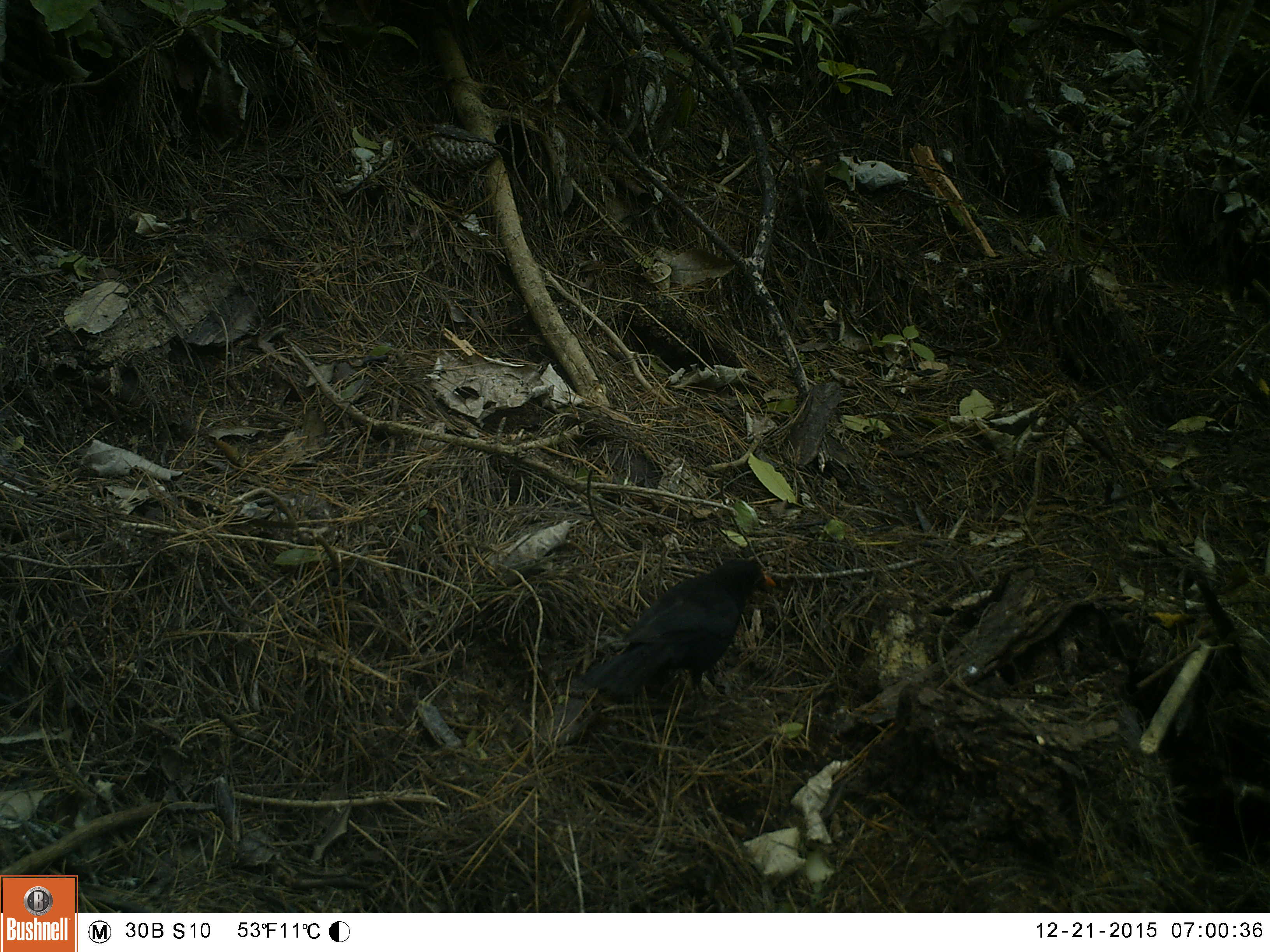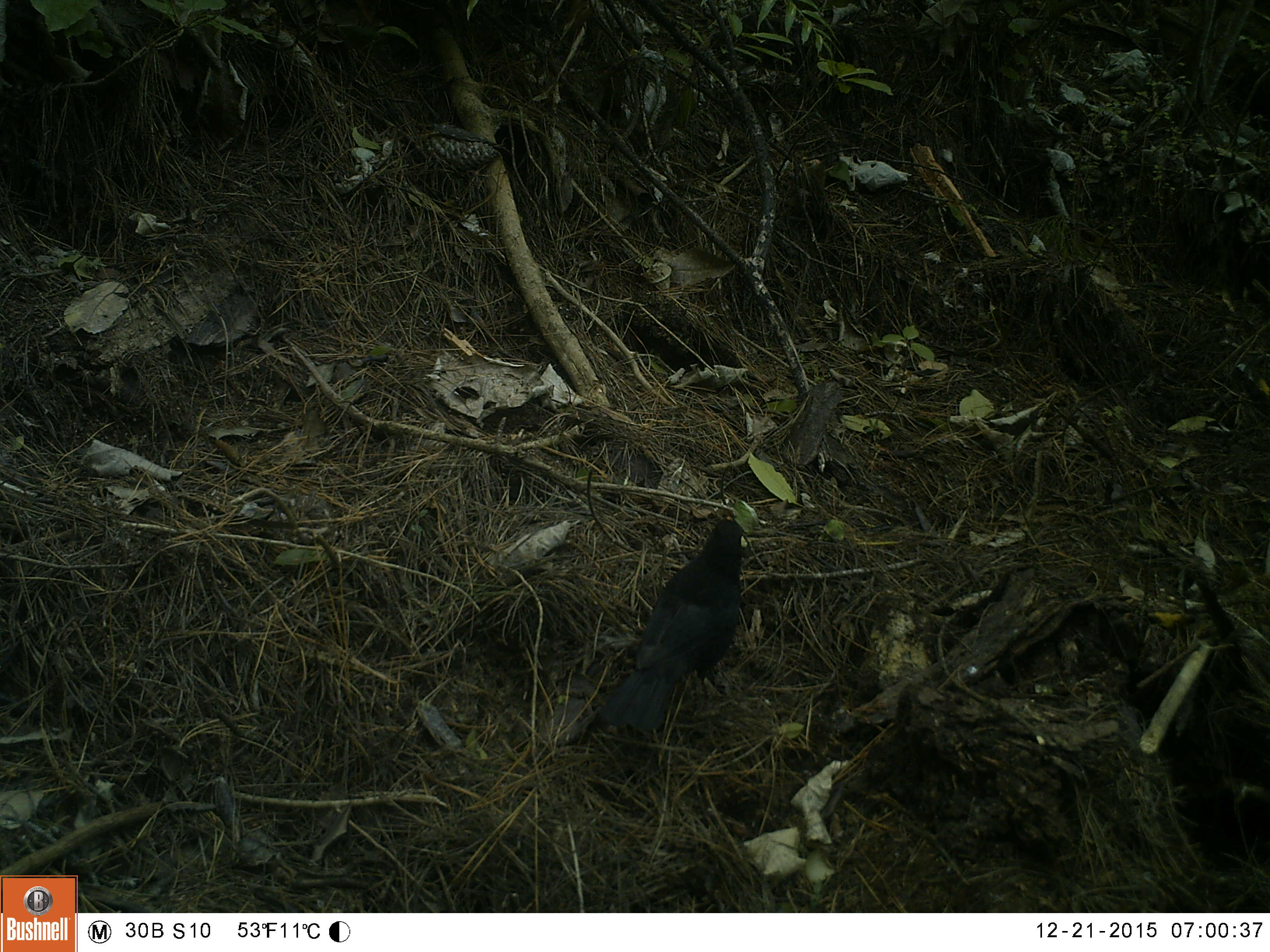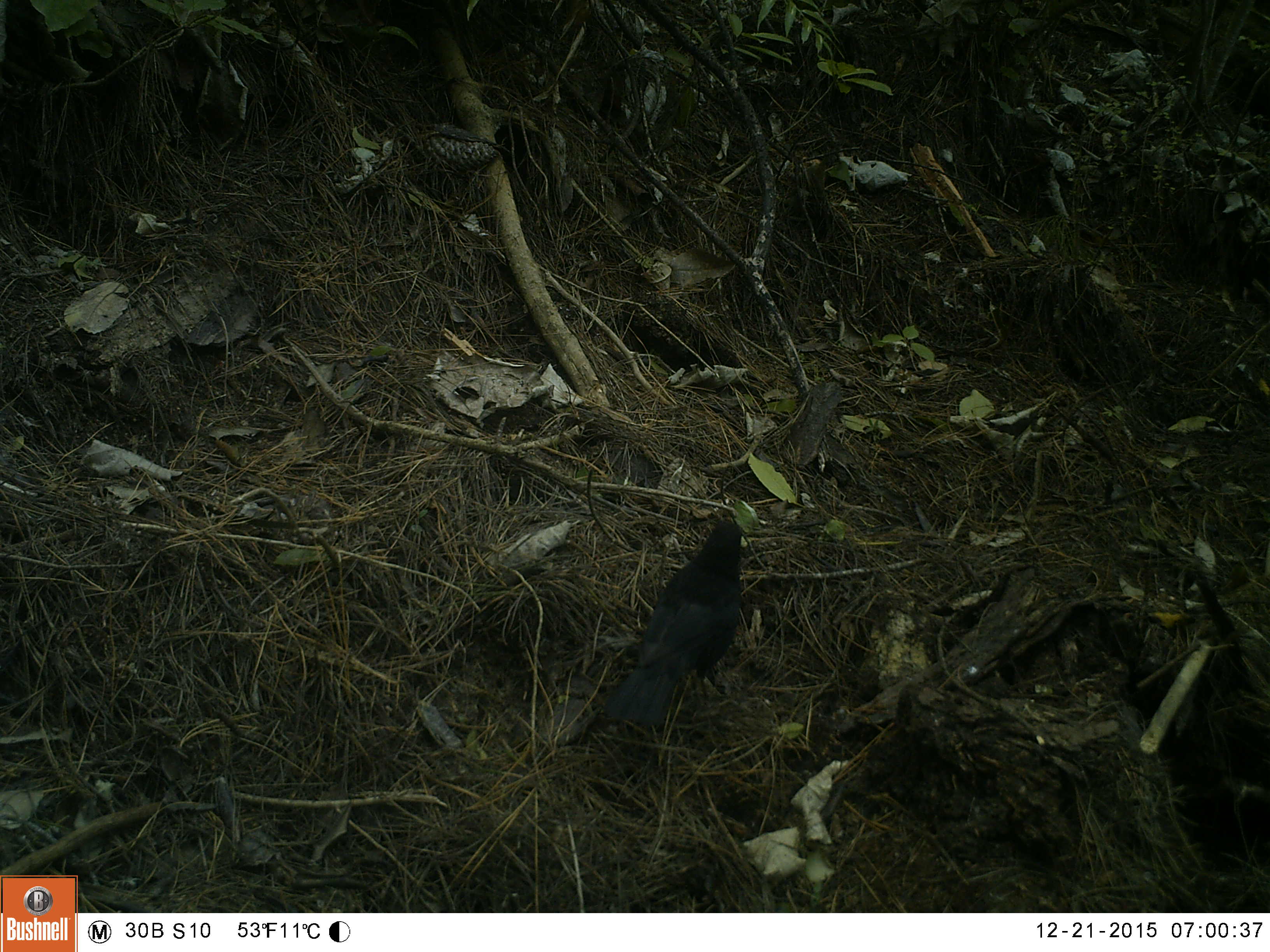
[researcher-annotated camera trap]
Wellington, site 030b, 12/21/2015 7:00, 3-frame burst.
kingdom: Animalia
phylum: Chordata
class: Aves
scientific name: Aves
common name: bird